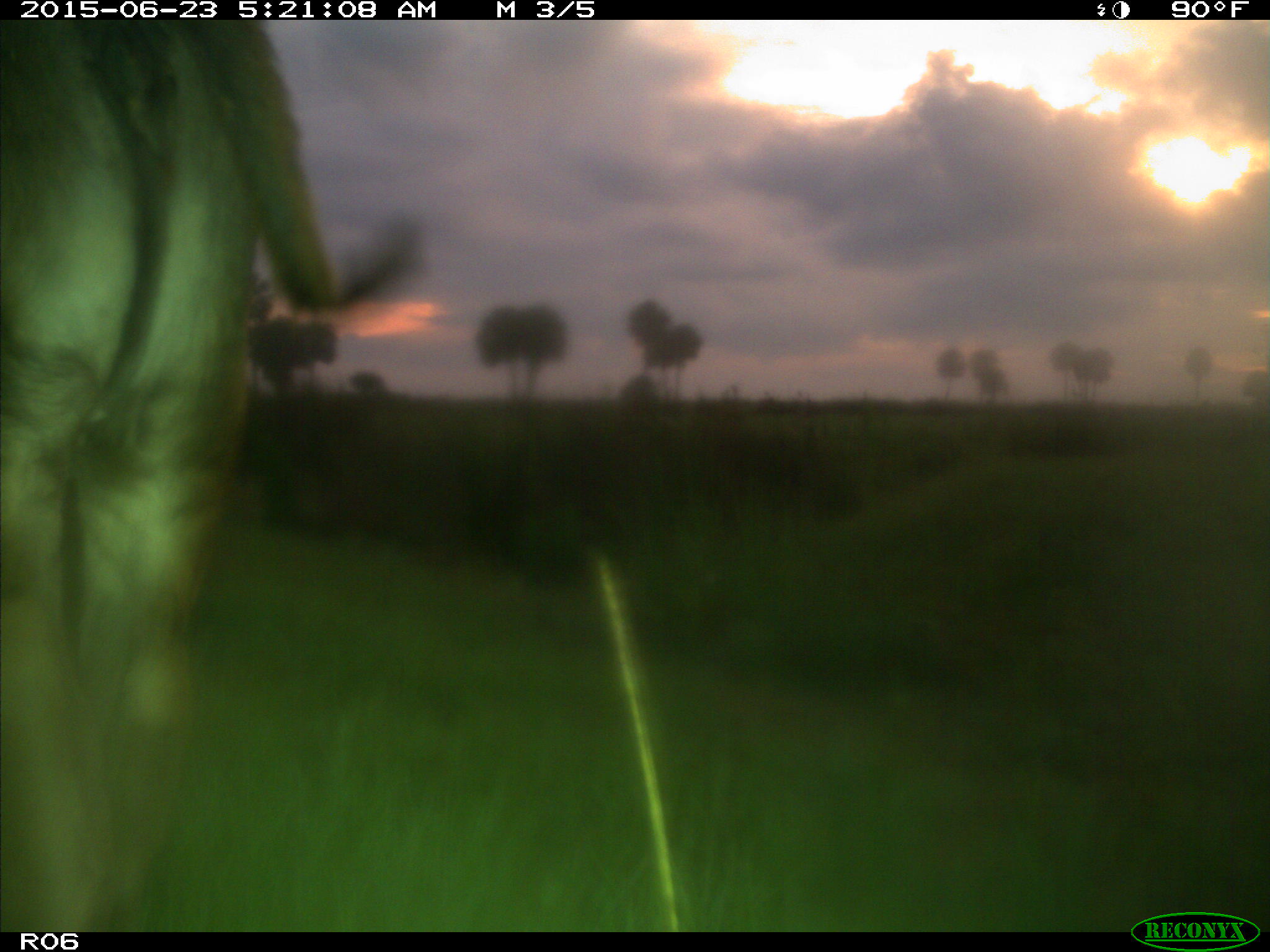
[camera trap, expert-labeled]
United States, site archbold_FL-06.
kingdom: Animalia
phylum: Chordata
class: Mammalia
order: Artiodactyla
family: Bovidae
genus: Bos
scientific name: Bos taurus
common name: domestic cow